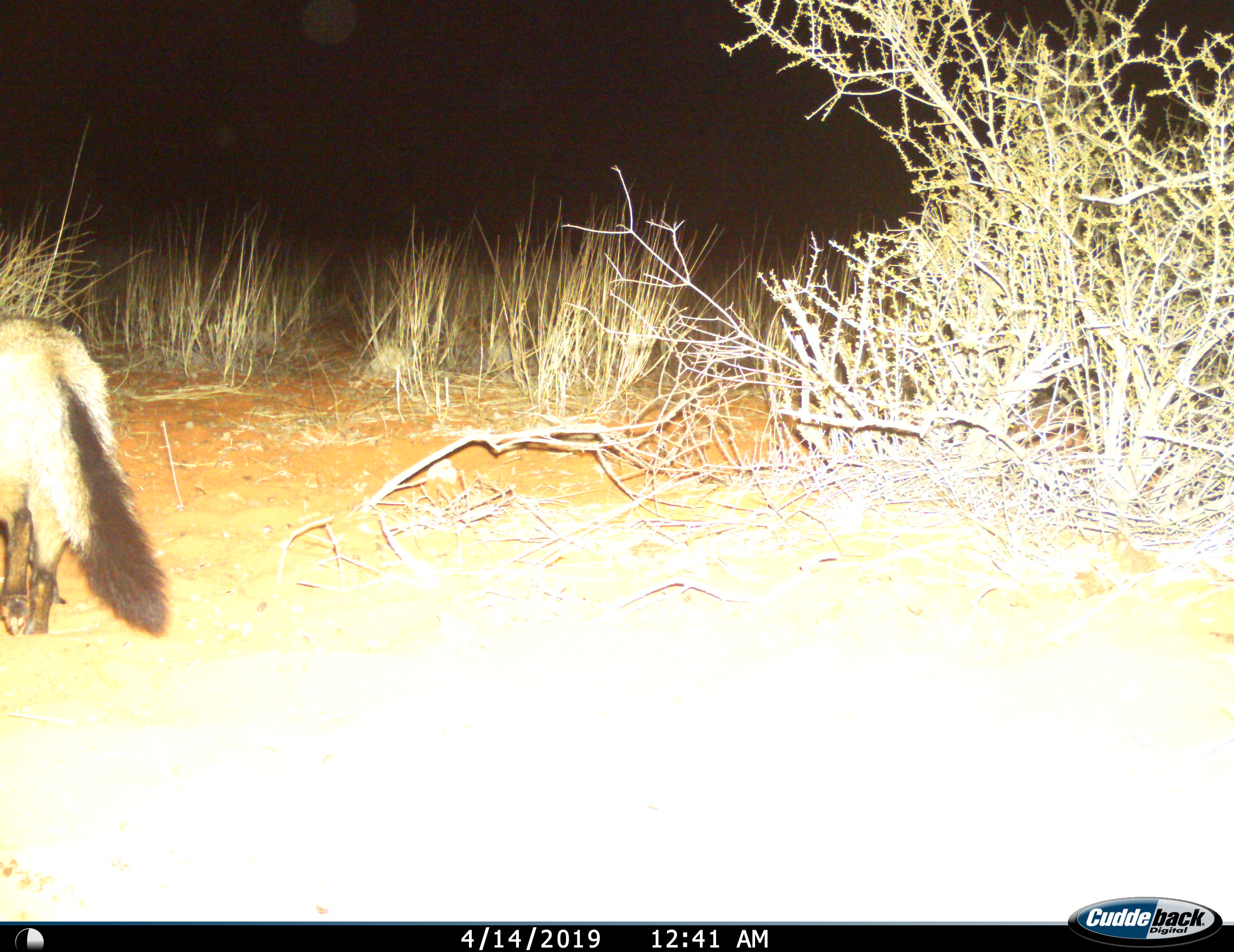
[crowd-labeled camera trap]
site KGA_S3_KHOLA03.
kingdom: Animalia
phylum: Chordata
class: Mammalia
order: Carnivora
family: Canidae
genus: Otocyon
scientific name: Otocyon megalotis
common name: bat-eared fox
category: foxbateared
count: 1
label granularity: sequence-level